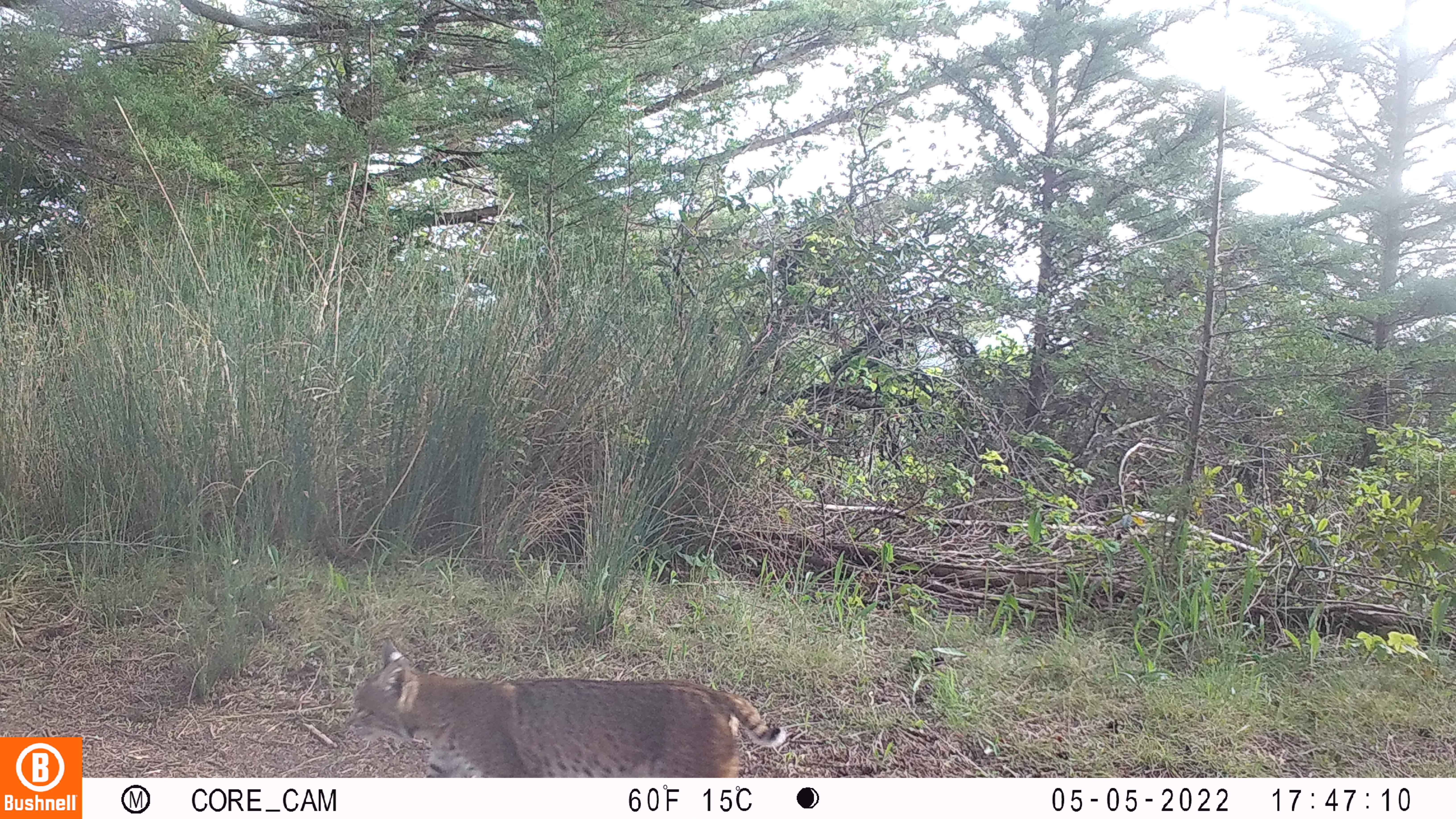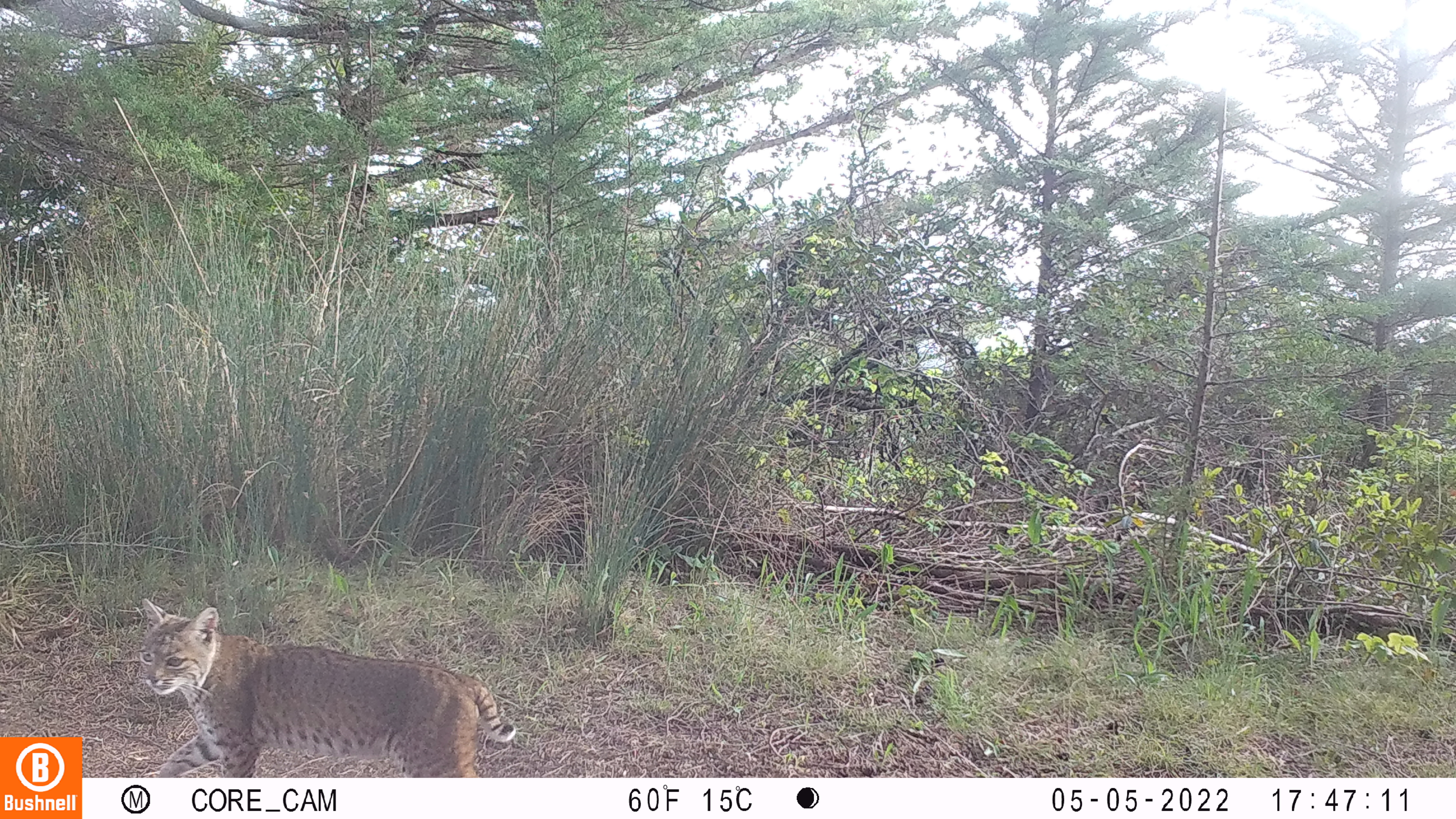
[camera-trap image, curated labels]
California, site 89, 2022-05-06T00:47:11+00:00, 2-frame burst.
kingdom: Animalia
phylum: Chordata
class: Mammalia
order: Carnivora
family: Felidae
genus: Lynx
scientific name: Lynx rufus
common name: bobcat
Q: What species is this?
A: Bobcat (Lynx rufus).